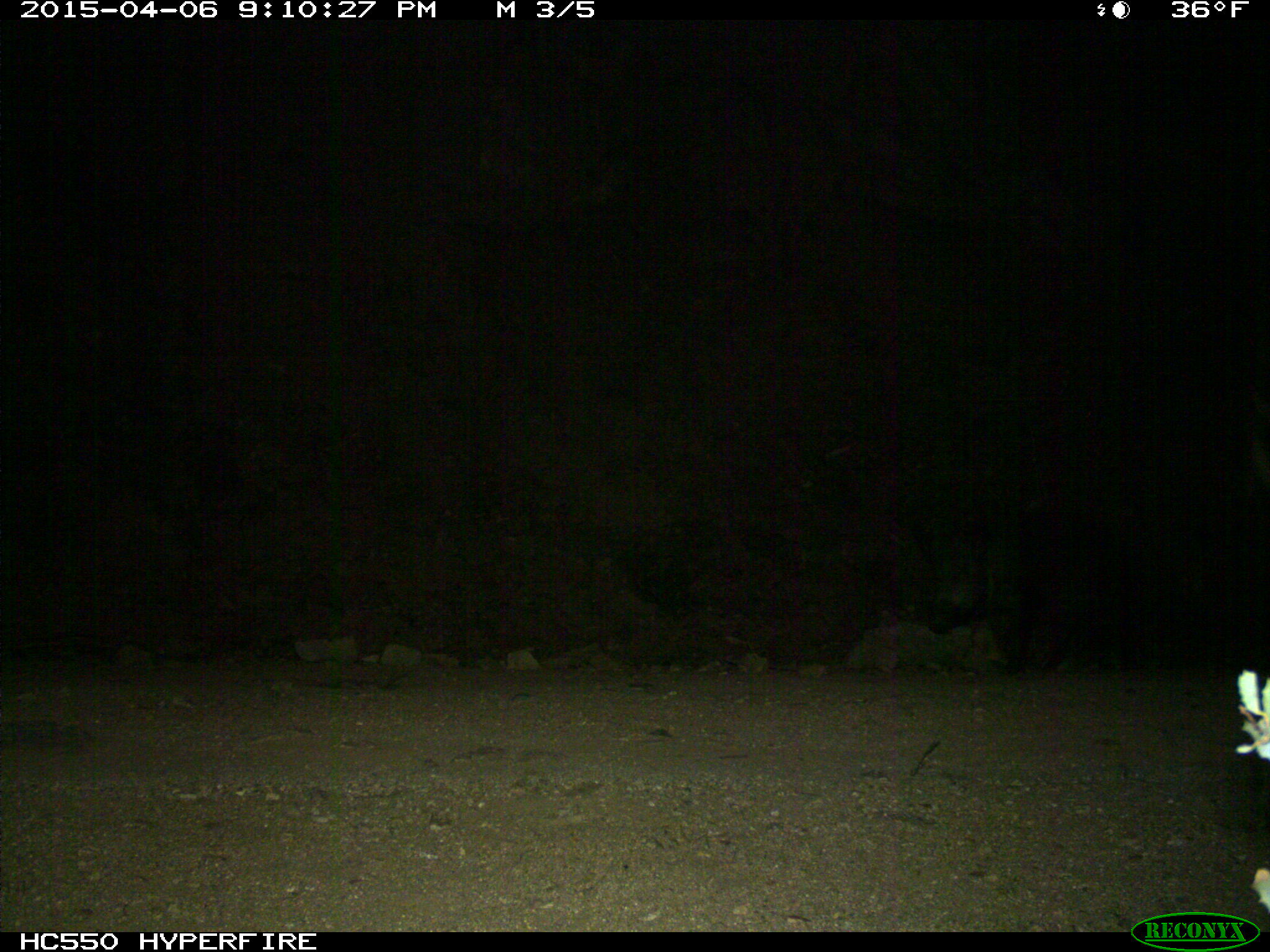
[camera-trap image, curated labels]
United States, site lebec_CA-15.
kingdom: Animalia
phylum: Chordata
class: Mammalia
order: Artiodactyla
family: Suidae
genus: Sus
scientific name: Sus scrofa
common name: wild boar